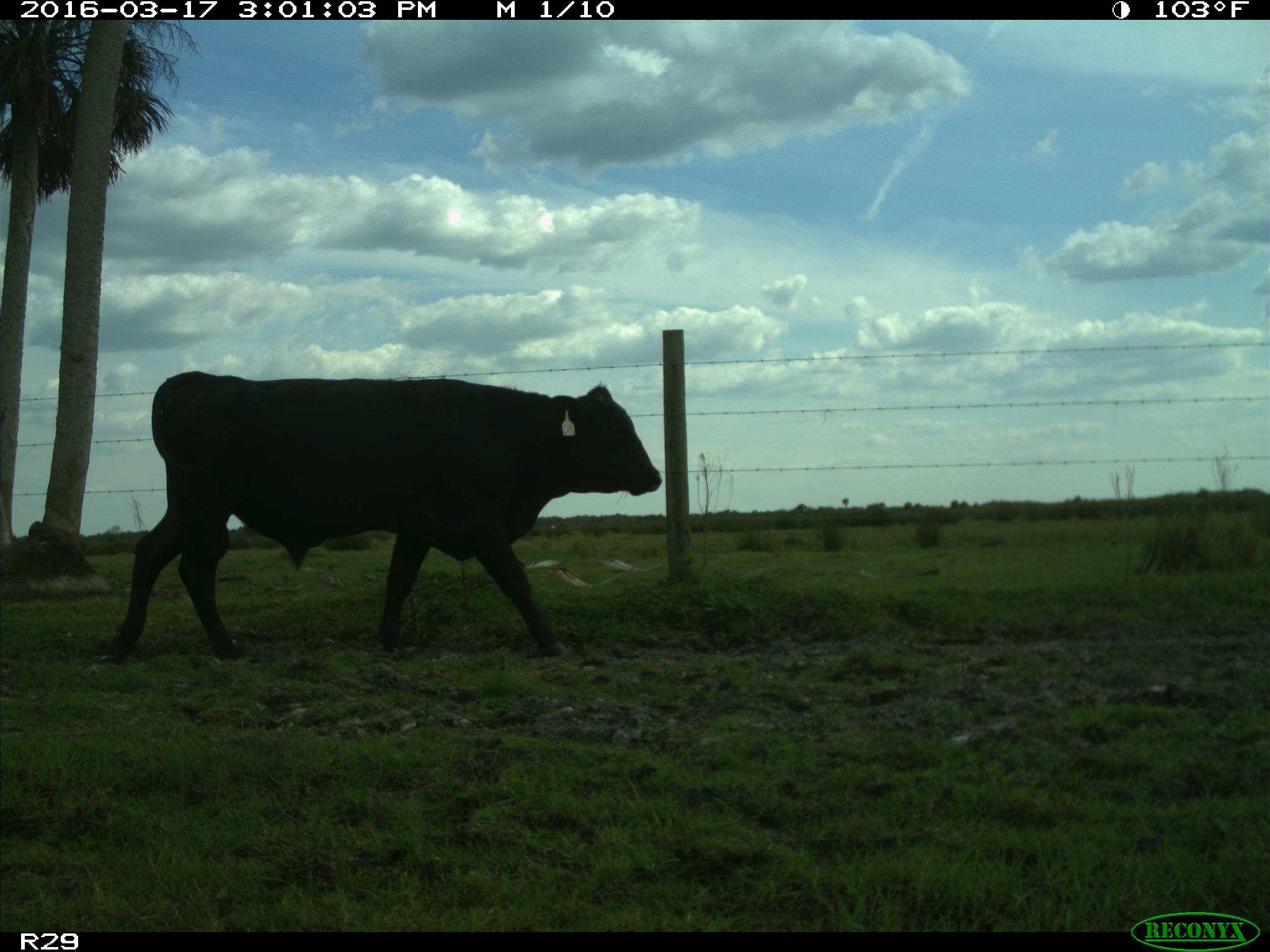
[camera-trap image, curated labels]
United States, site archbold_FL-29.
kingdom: Animalia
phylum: Chordata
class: Mammalia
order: Artiodactyla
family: Bovidae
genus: Bos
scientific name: Bos taurus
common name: domestic cow